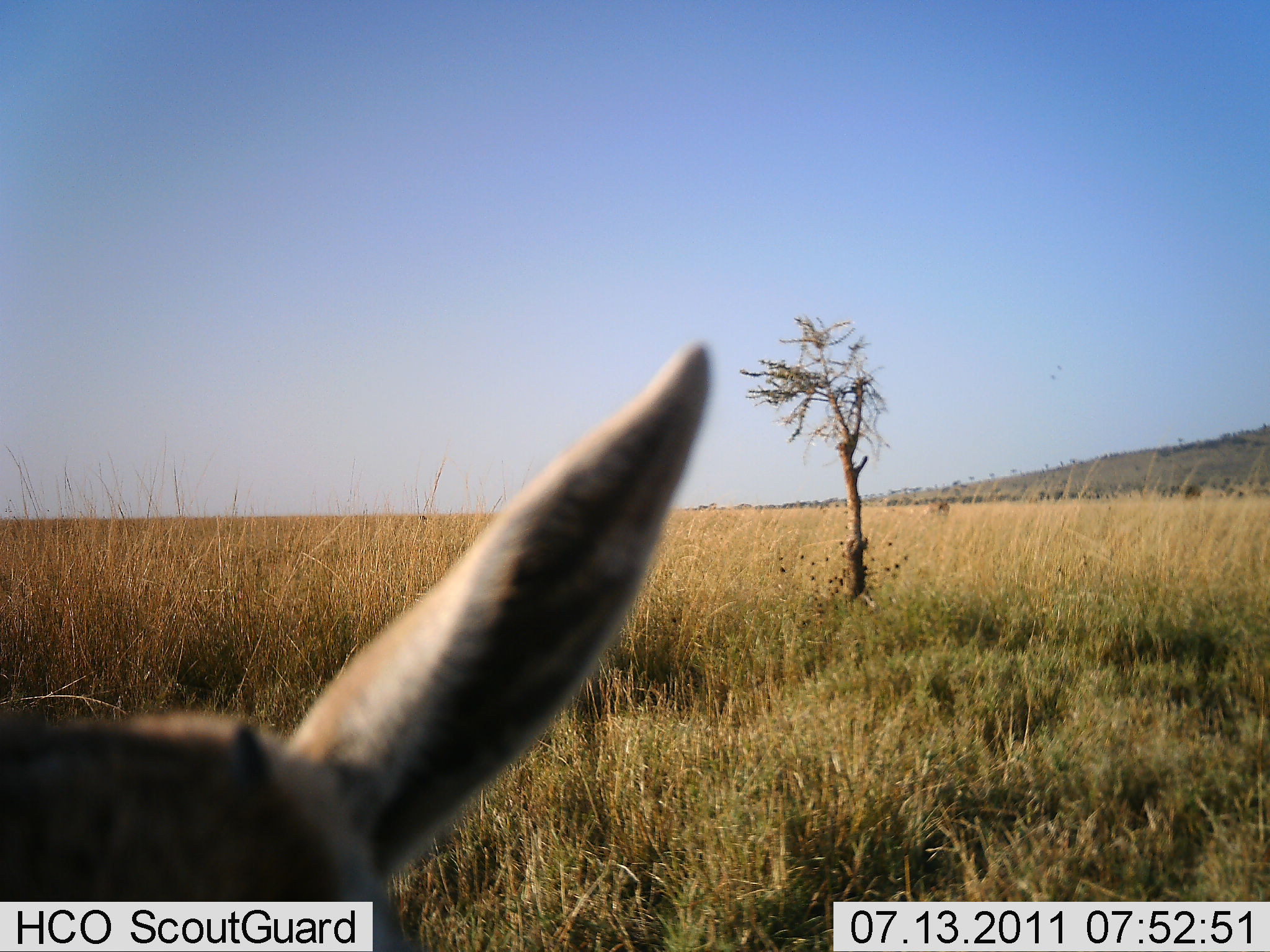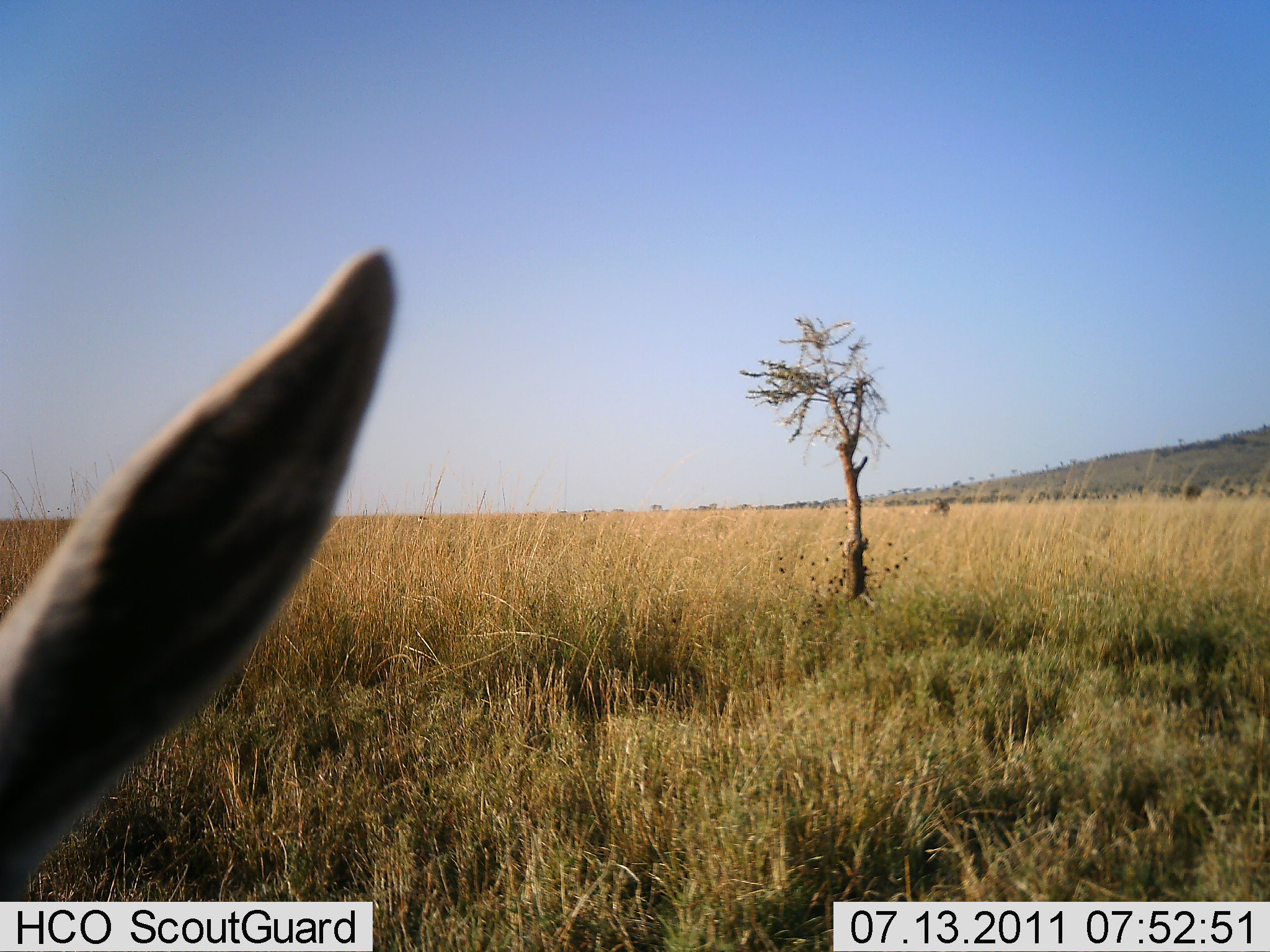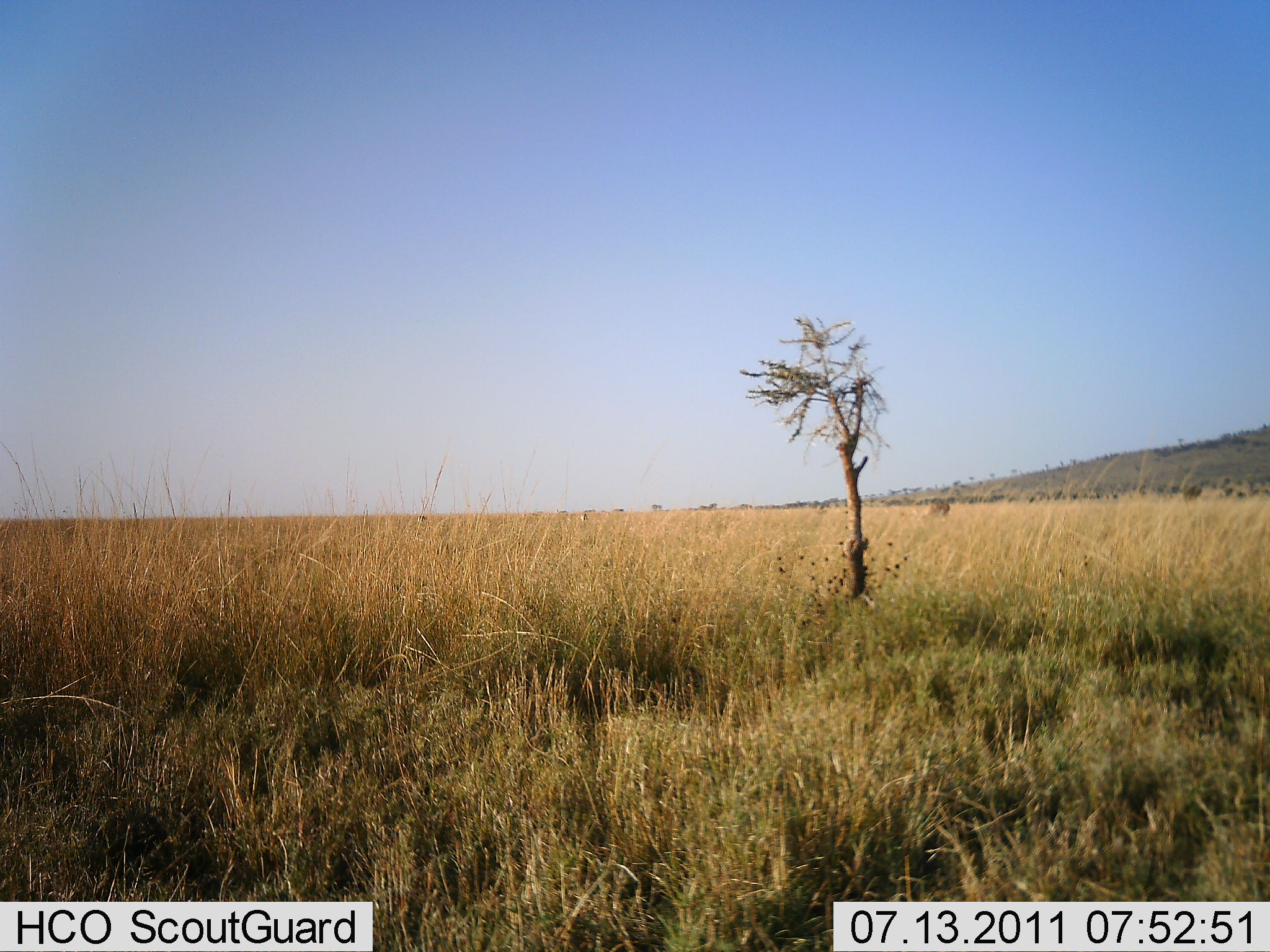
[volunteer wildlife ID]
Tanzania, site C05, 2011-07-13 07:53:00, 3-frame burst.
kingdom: Animalia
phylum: Chordata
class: Mammalia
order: Artiodactyla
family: Bovidae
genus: Eudorcas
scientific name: Eudorcas thomsonii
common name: thomson's gazelle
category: gazellethomsons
Gazellethomsons (thomson's gazelle) (Eudorcas thomsonii), count 1. Behavior (volunteer vote fractions): standing 50%, resting 0%, moving 50%, interacting 0%. Young present (vote fraction): 17%. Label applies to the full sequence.